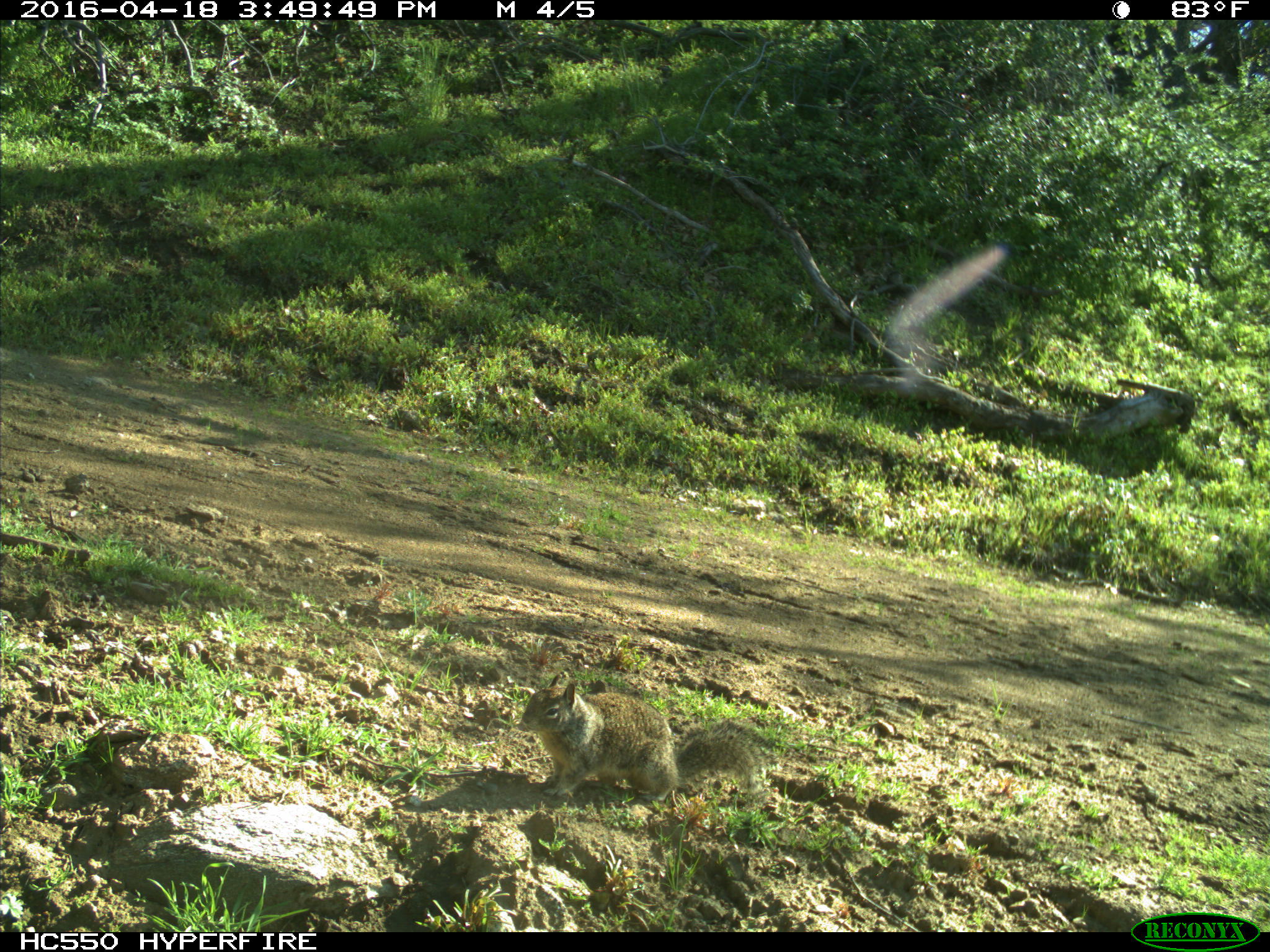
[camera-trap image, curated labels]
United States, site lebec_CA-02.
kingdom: Animalia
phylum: Chordata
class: Mammalia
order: Rodentia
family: Sciuridae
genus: Otospermophilus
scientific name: Otospermophilus beecheyi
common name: california ground squirrel